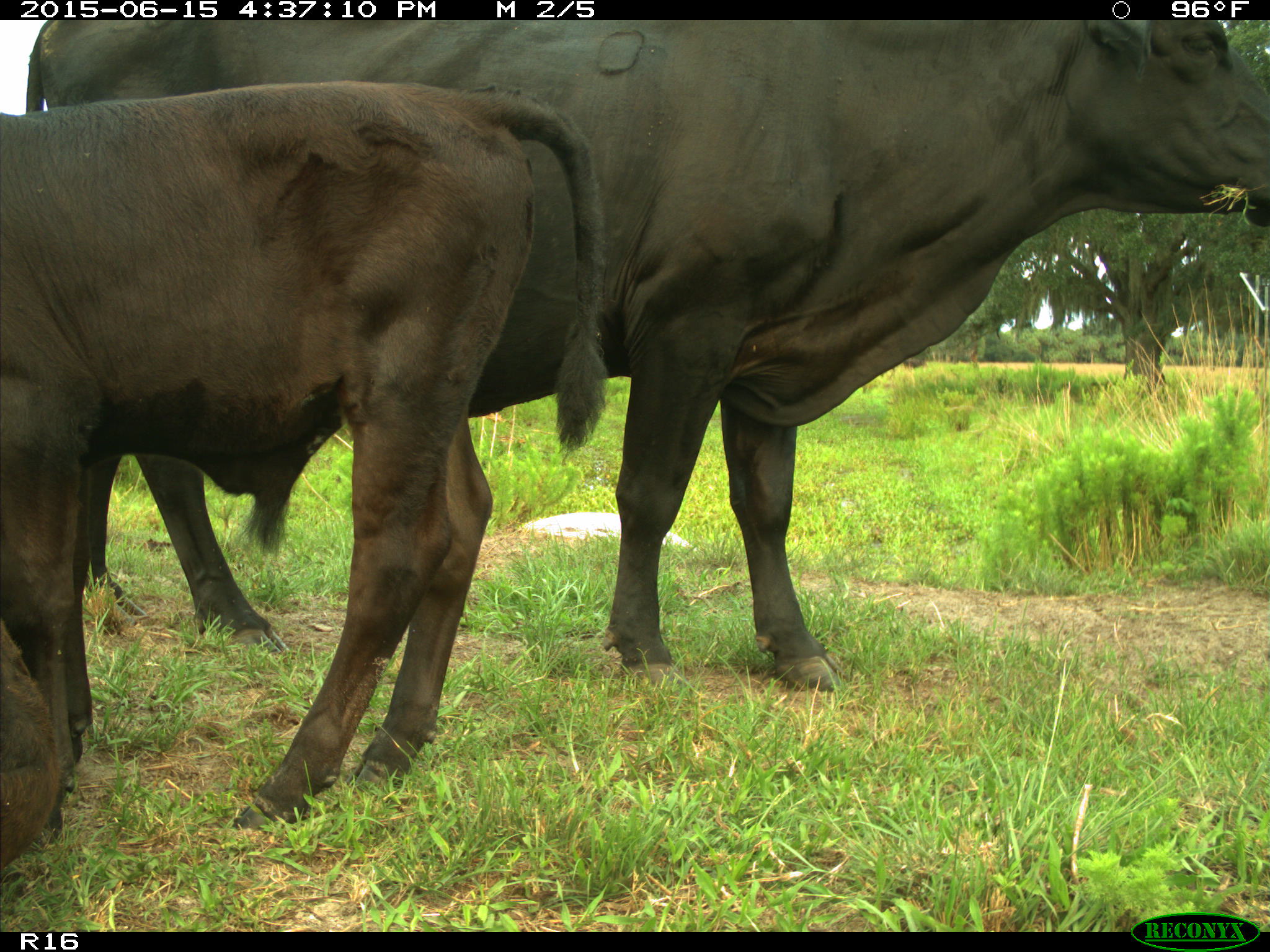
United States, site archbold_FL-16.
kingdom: Animalia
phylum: Chordata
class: Mammalia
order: Artiodactyla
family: Bovidae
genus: Bos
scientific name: Bos taurus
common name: domestic cow